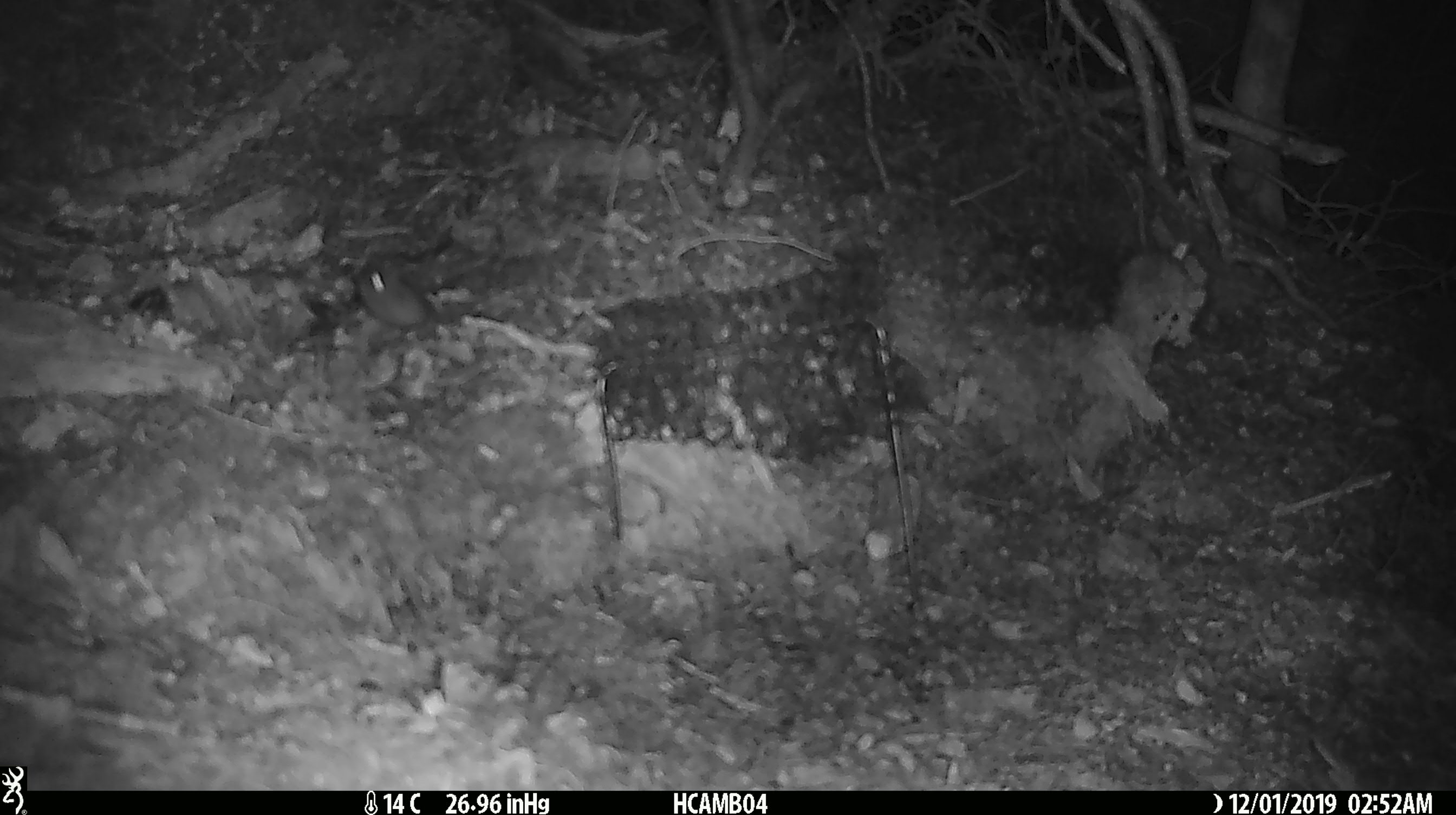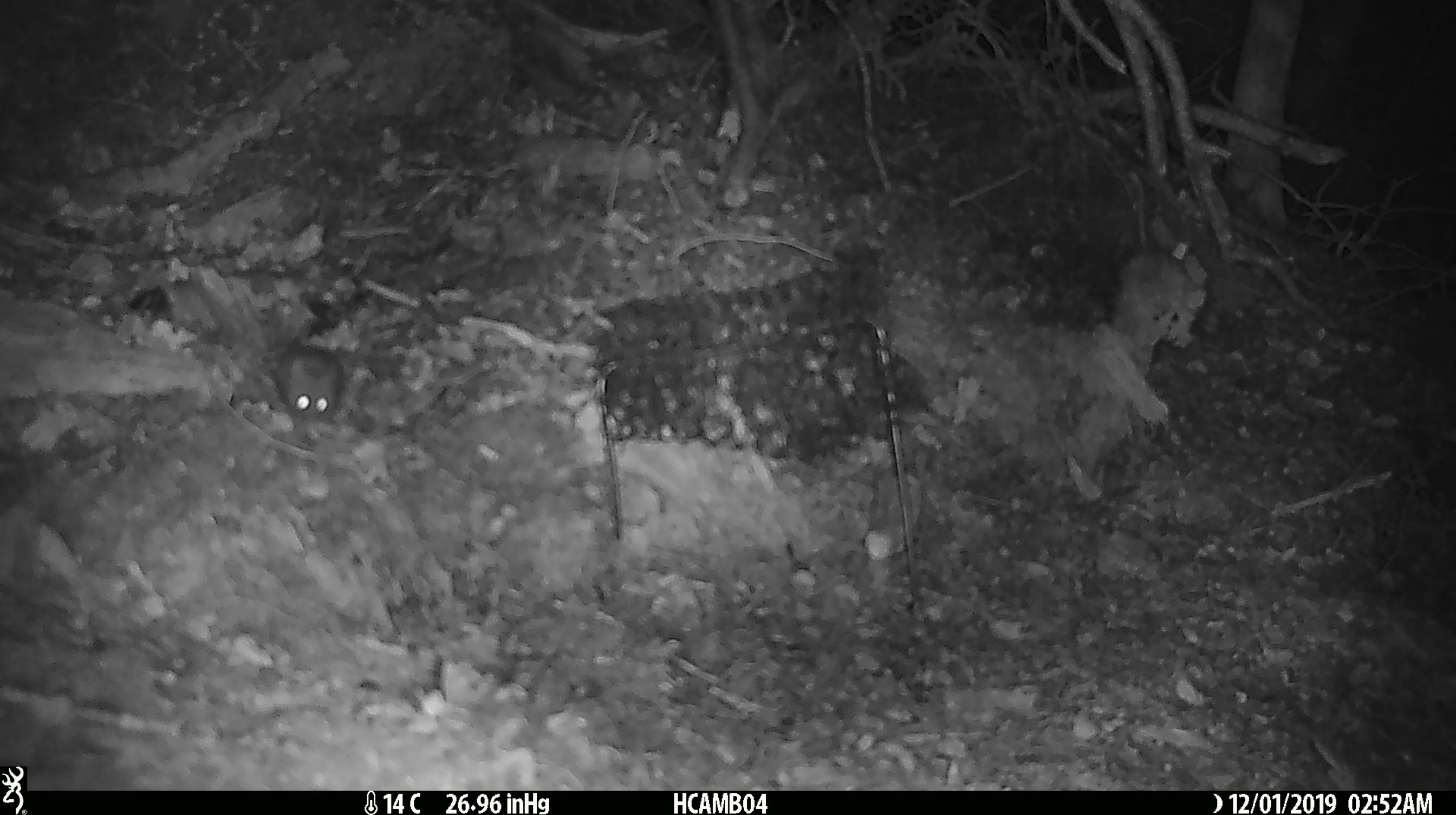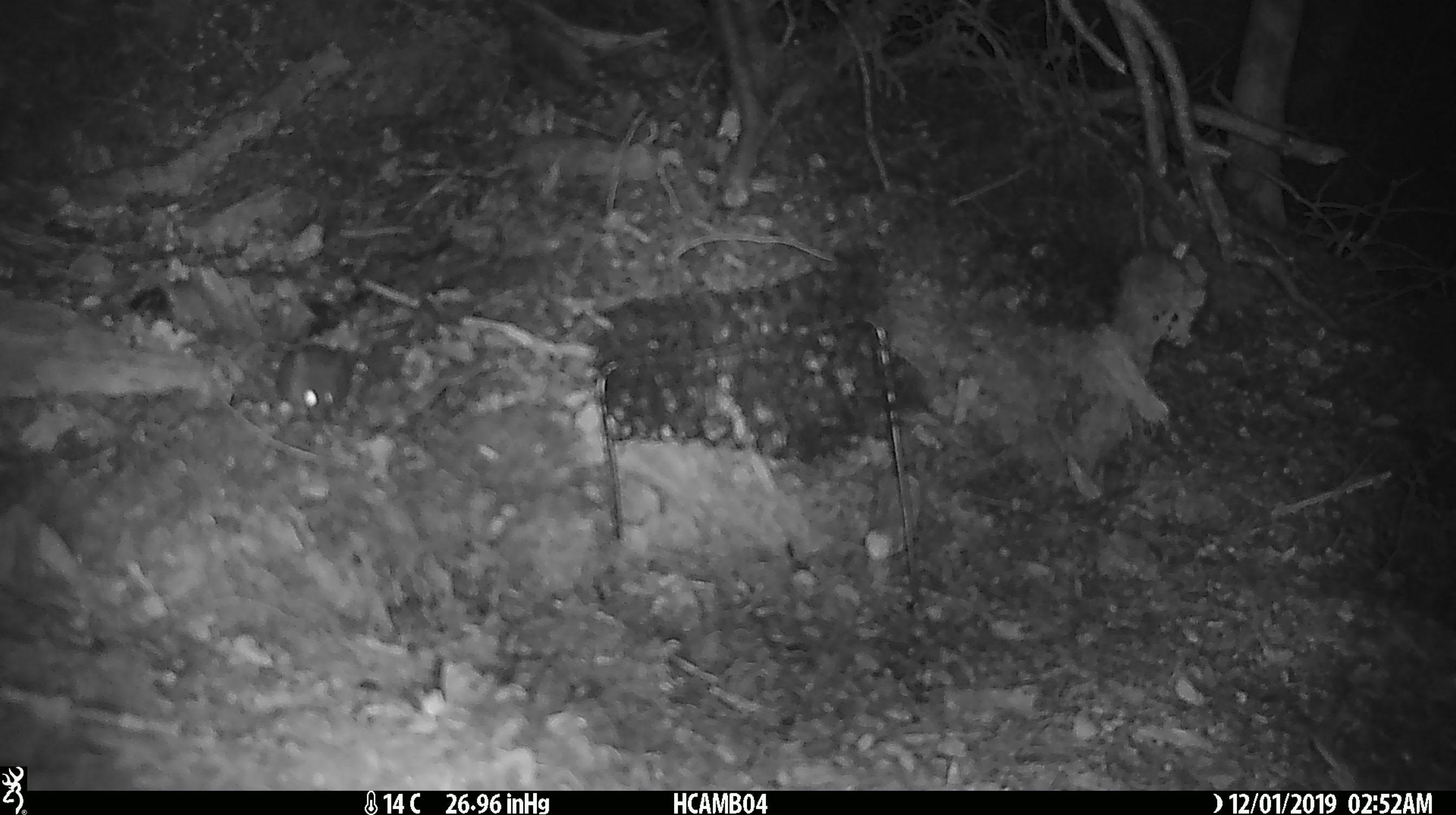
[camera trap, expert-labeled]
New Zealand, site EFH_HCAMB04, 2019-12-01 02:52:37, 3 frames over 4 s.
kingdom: Animalia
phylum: Chordata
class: Mammalia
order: Rodentia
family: Muridae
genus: Mus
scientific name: Mus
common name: mouse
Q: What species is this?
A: Mouse (Mus).